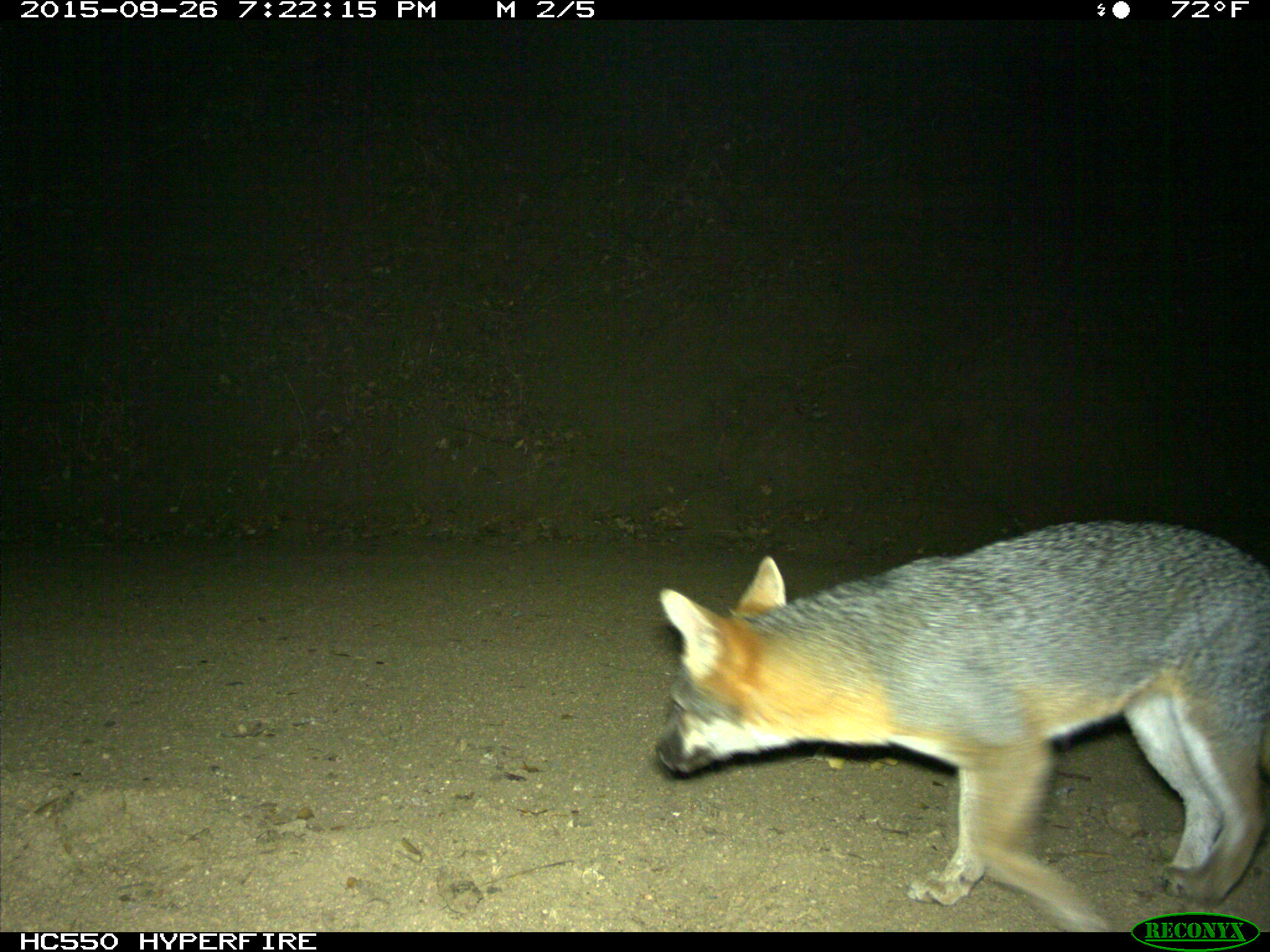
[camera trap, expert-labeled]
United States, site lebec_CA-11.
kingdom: Animalia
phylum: Chordata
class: Mammalia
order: Carnivora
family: Canidae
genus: Urocyon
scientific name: Urocyon cinereoargenteus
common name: gray fox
Urocyon cinereoargenteus (gray fox).